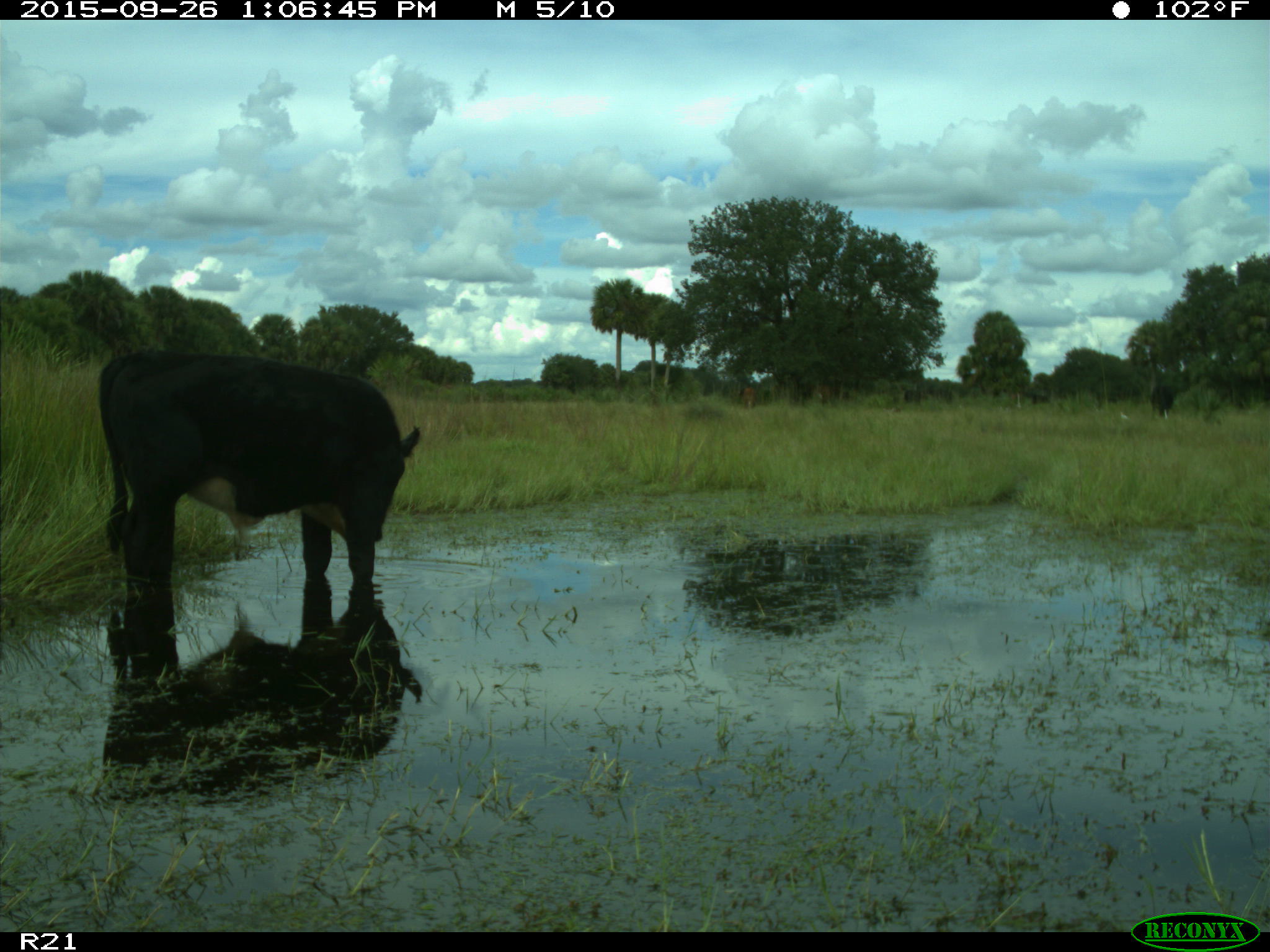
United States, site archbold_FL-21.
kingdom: Animalia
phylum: Chordata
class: Mammalia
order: Artiodactyla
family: Bovidae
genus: Bos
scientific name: Bos taurus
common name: domestic cow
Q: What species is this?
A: Bos taurus (domestic cow).